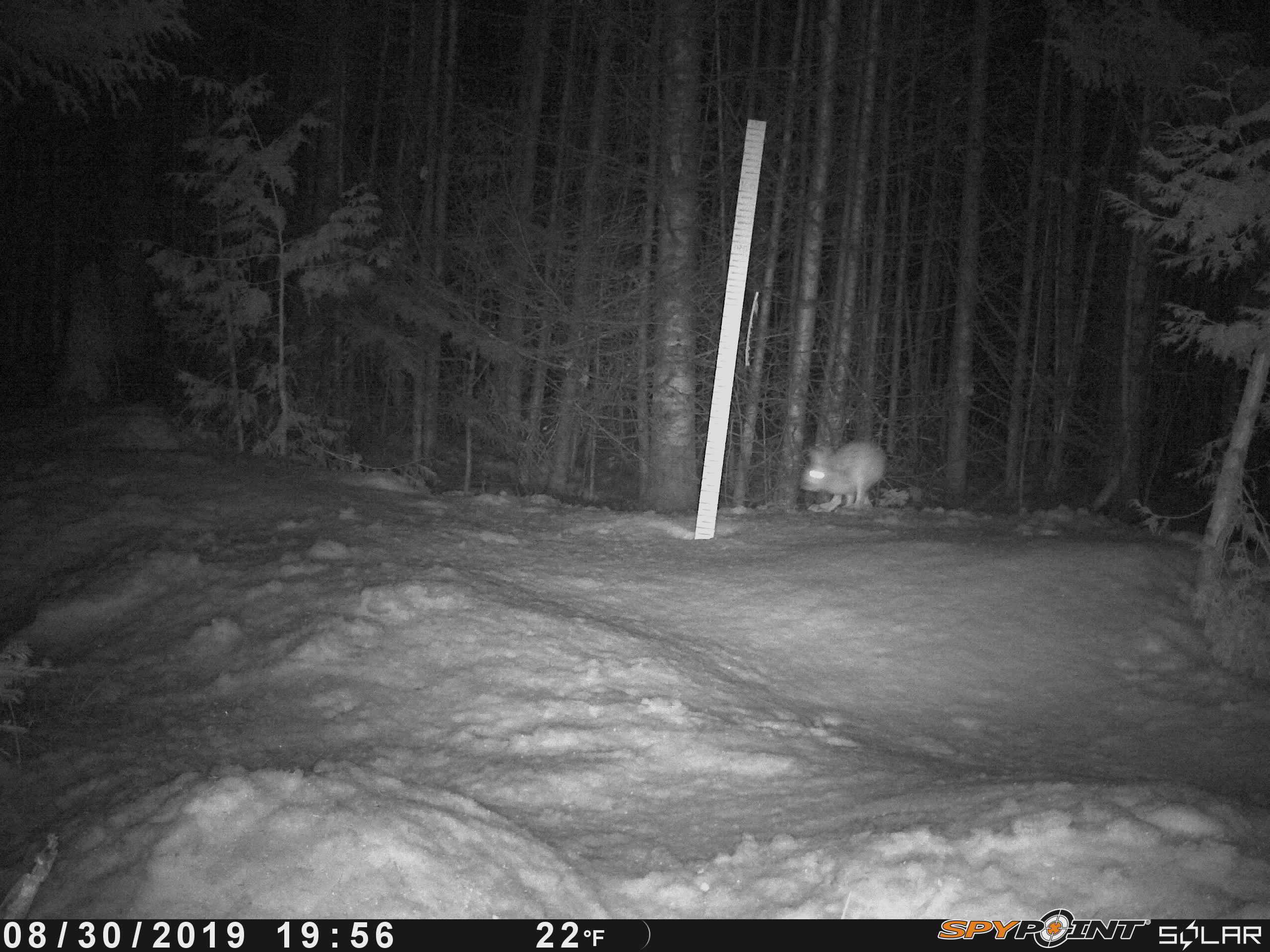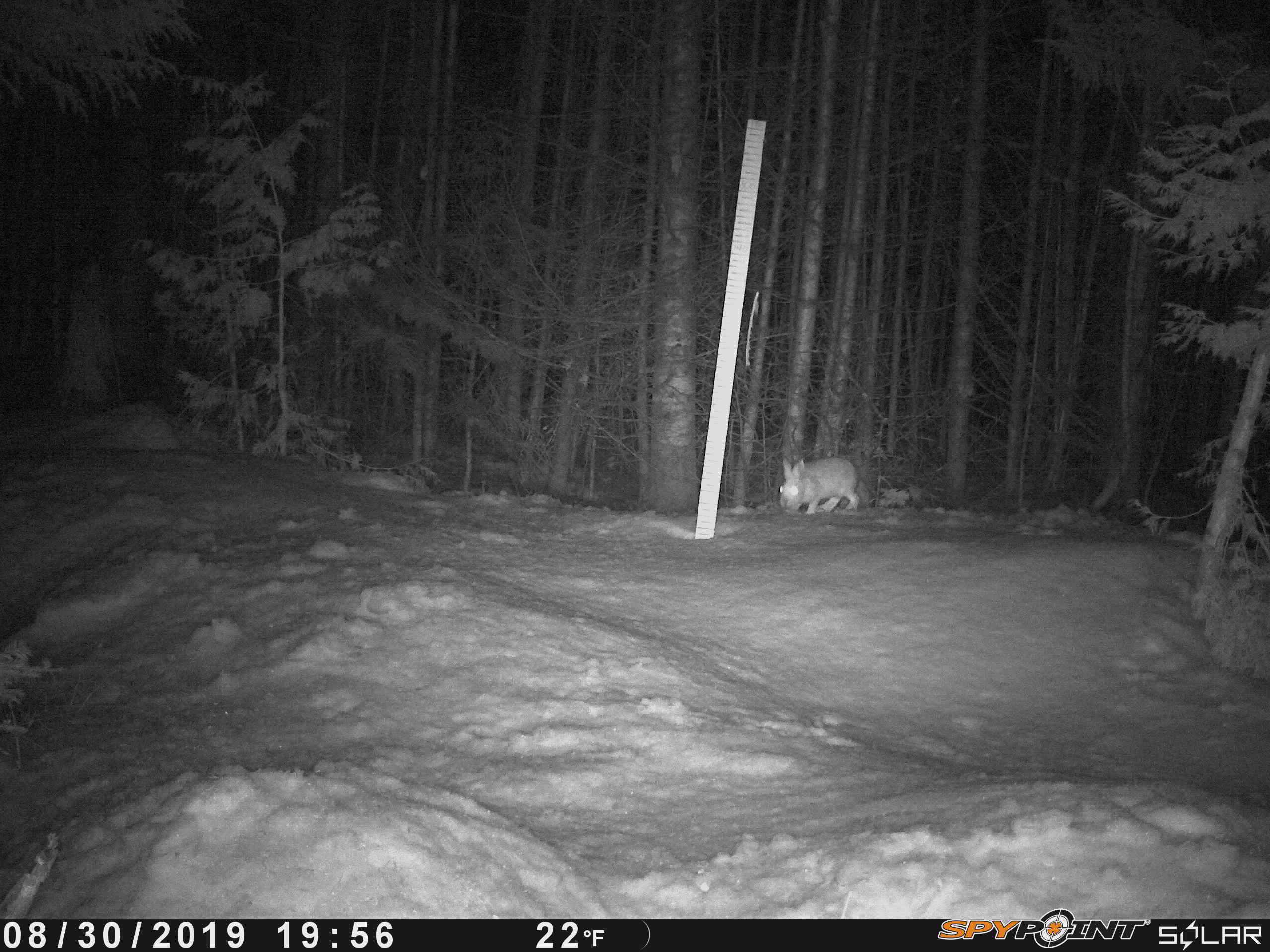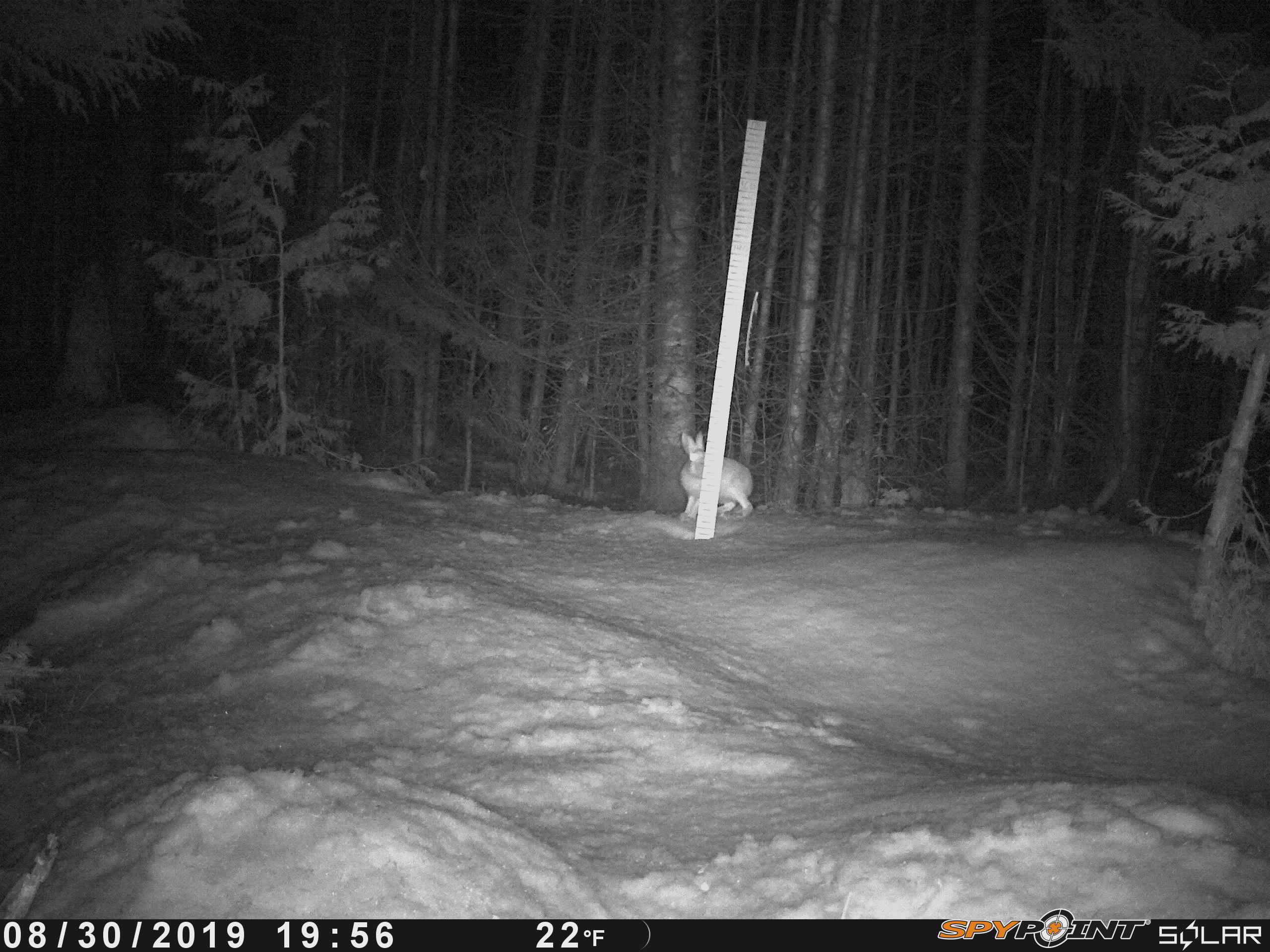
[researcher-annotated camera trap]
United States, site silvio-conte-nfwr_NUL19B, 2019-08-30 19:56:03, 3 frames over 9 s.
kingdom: Animalia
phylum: Chordata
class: Mammalia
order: Lagomorpha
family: Leporidae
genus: Lepus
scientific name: Lepus americanus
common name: snowshoe hare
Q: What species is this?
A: Snowshoe hare (Lepus americanus).